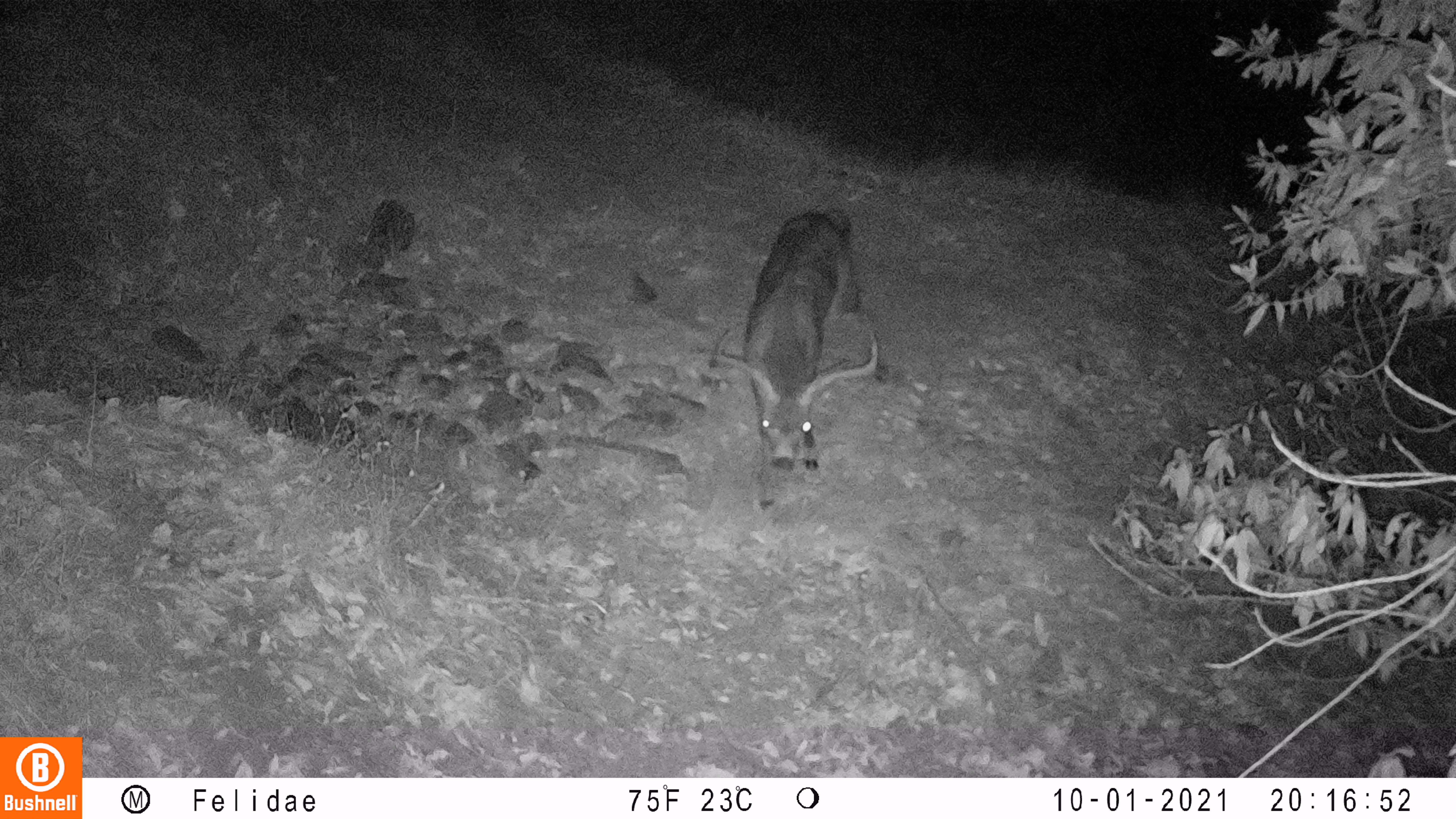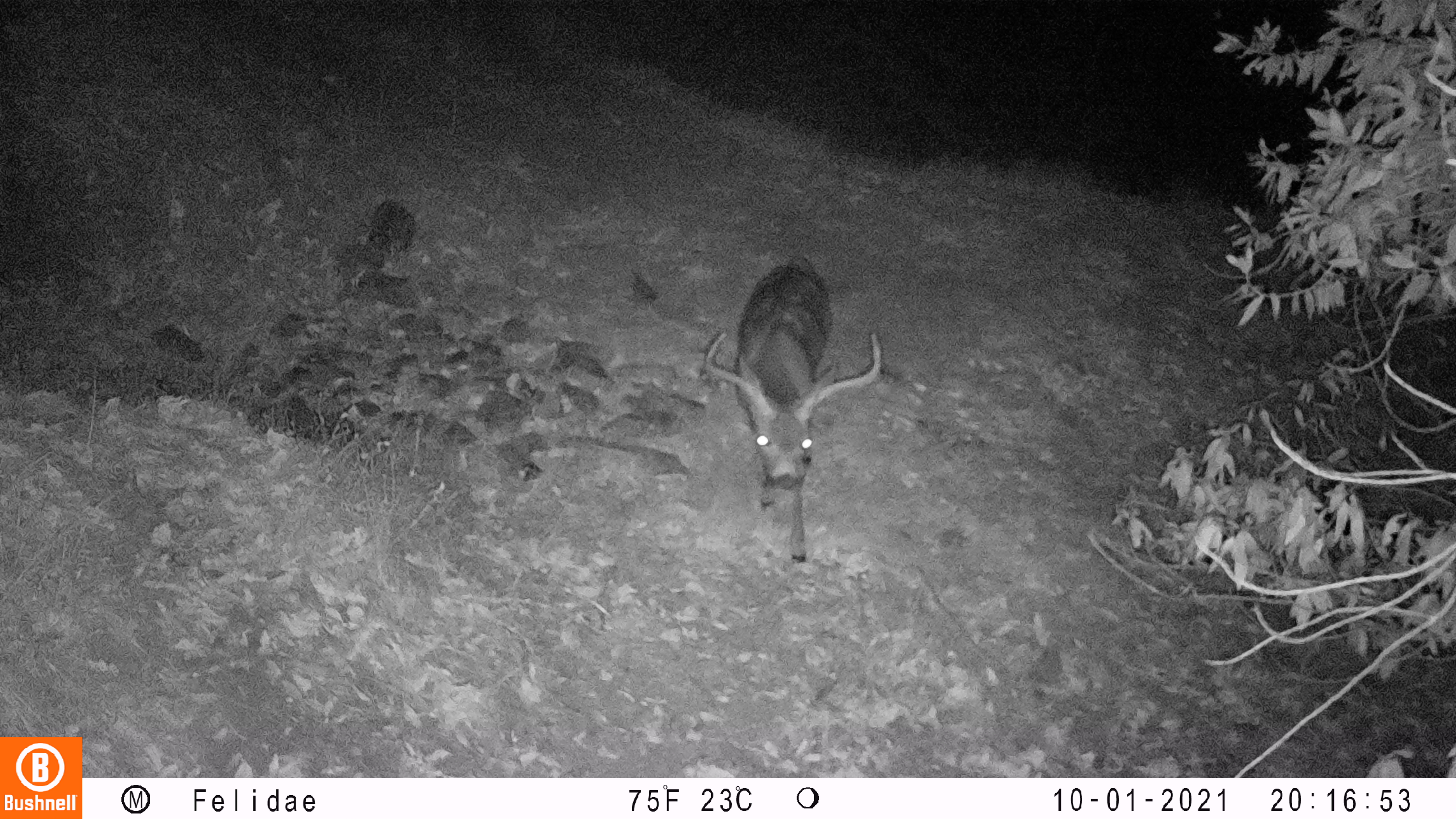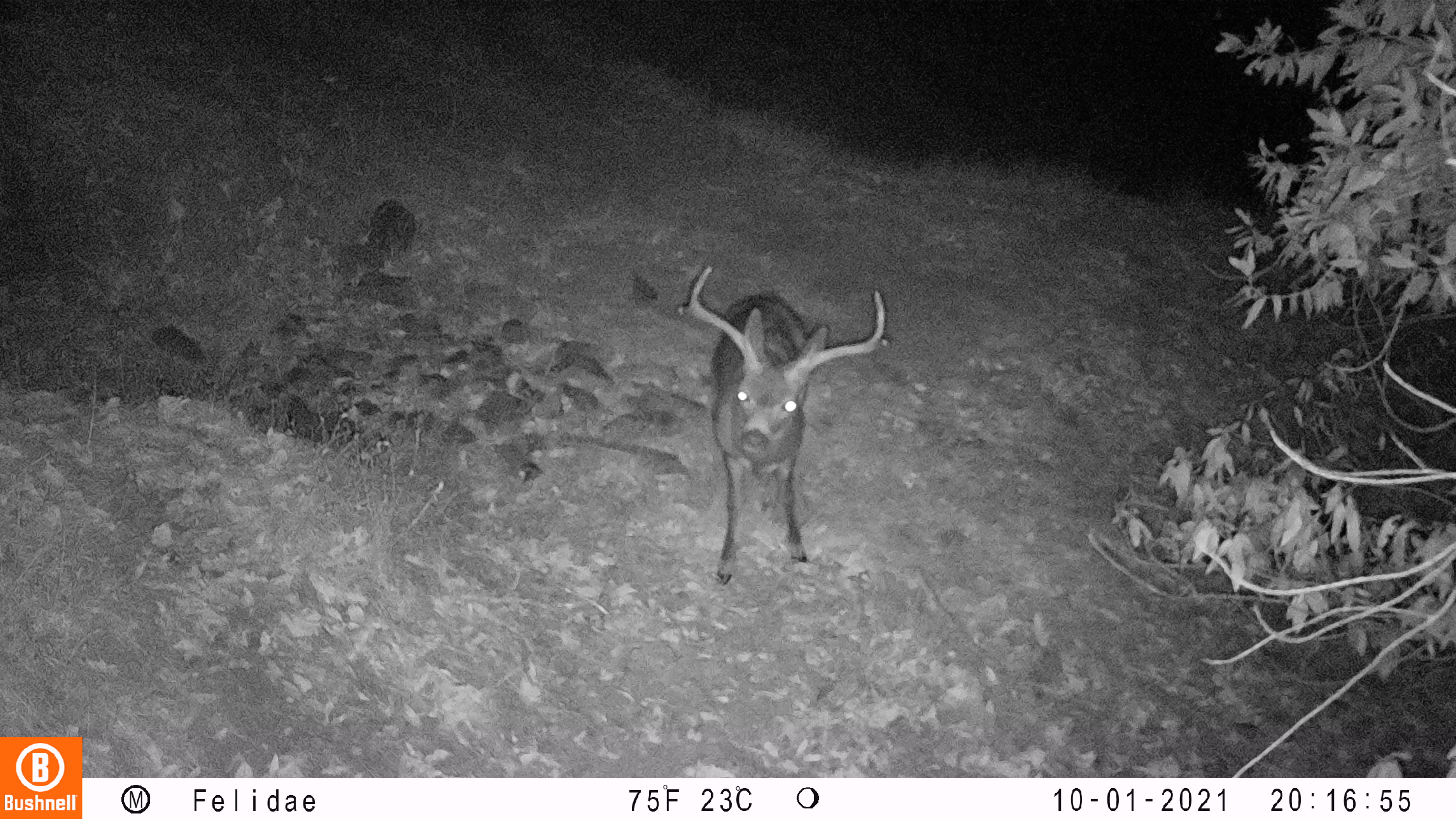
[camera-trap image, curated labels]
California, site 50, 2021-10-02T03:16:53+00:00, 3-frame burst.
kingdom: Animalia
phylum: Chordata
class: Mammalia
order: Artiodactyla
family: Cervidae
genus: Odocoileus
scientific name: Odocoileus hemionus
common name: mule deer